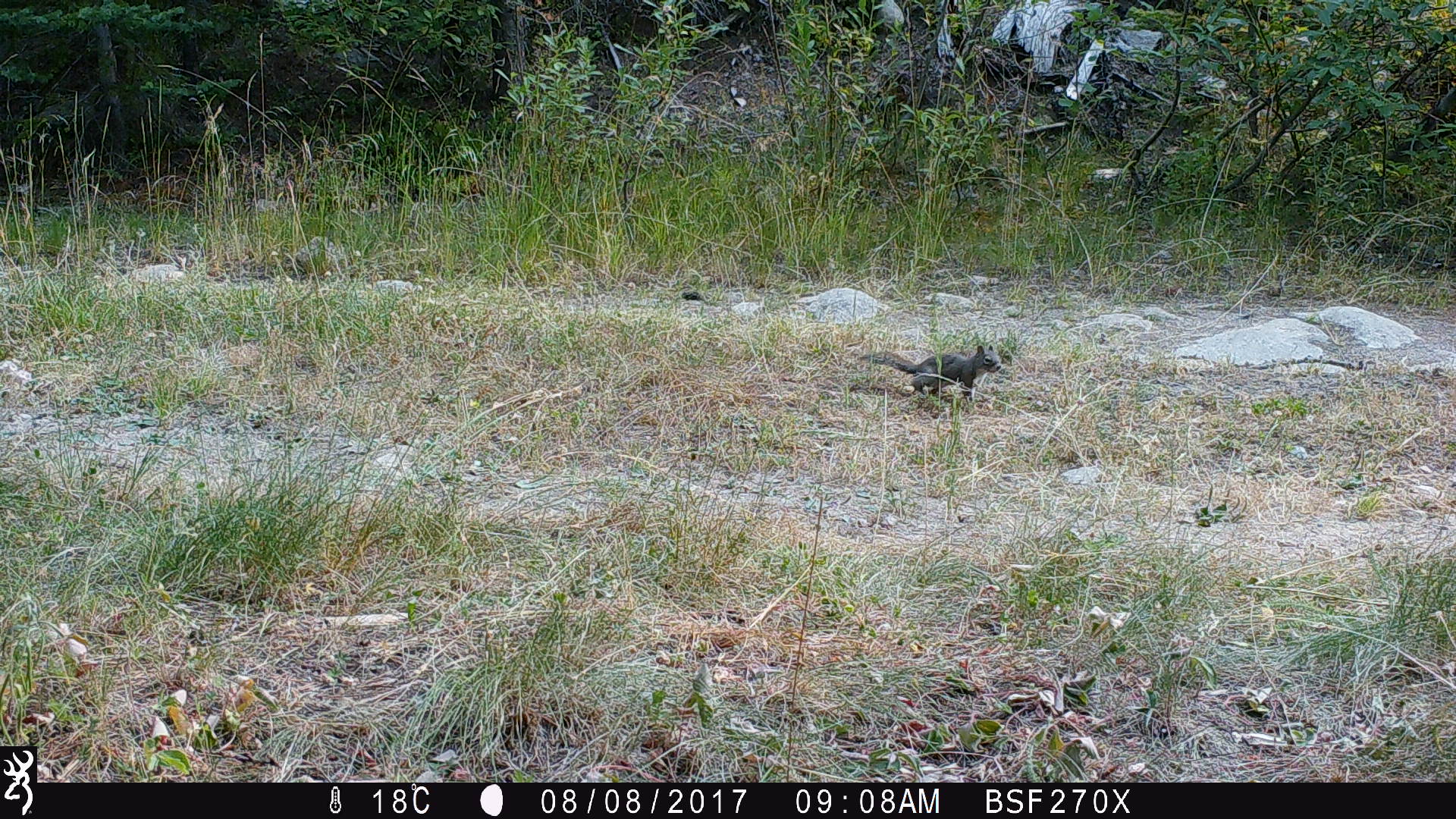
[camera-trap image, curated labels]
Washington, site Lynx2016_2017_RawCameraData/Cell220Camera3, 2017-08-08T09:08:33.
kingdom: Animalia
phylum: Chordata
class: Mammalia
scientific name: Mammalia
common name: small mammal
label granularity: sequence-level